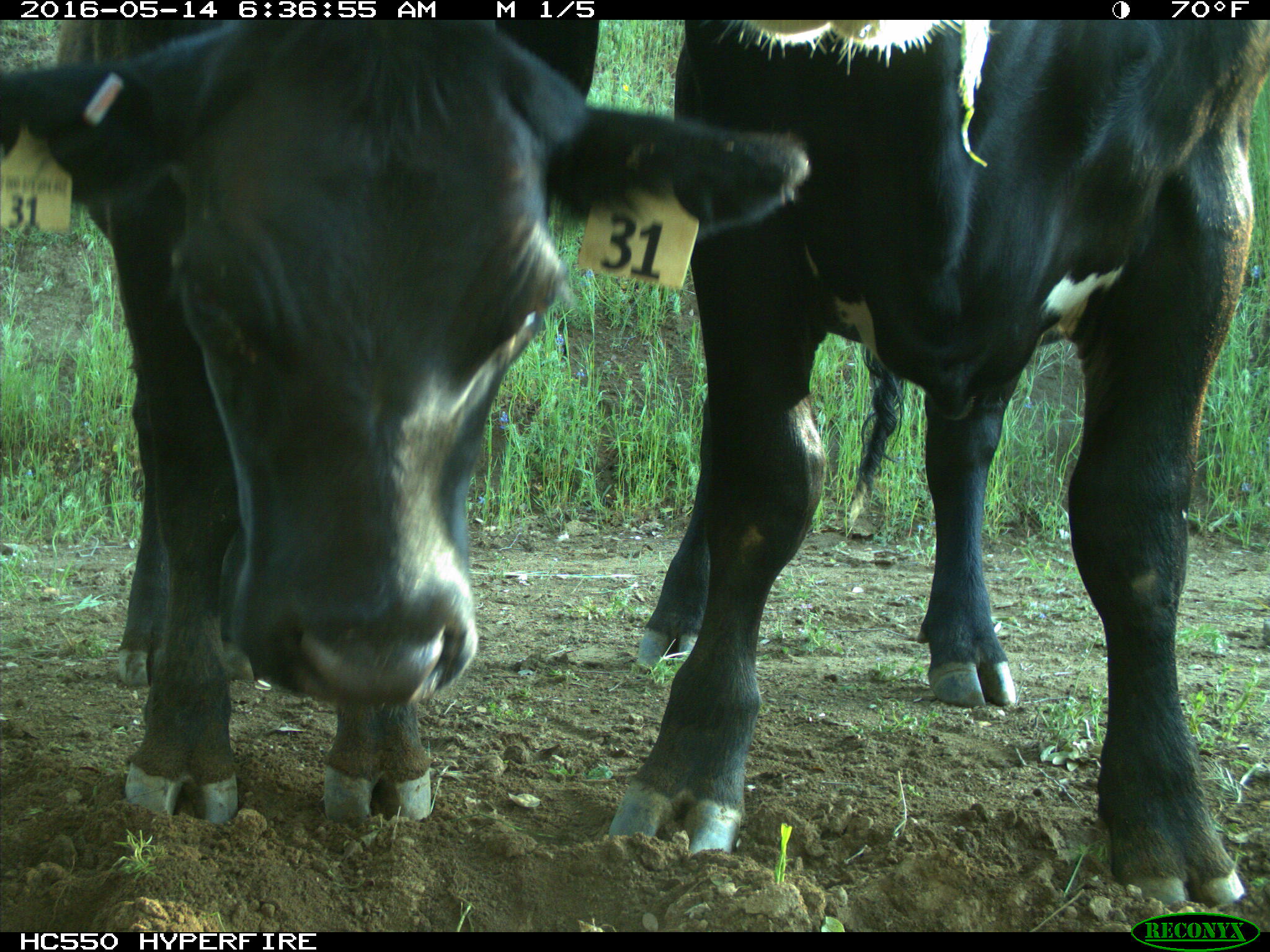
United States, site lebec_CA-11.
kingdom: Animalia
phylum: Chordata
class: Mammalia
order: Artiodactyla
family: Bovidae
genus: Bos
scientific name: Bos taurus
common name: domestic cow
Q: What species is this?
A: Bos taurus (domestic cow).